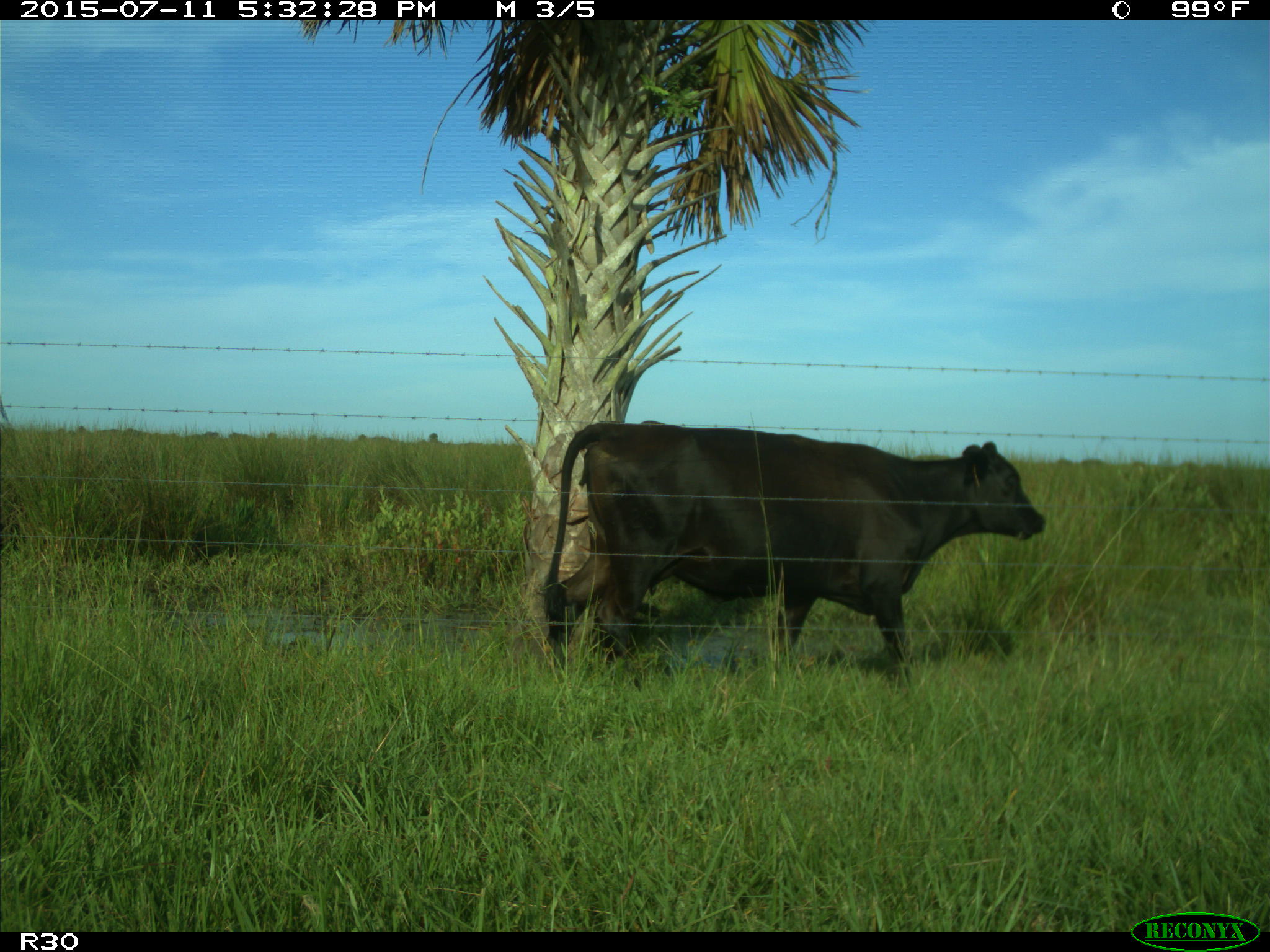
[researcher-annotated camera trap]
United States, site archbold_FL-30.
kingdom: Animalia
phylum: Chordata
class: Mammalia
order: Artiodactyla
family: Bovidae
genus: Bos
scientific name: Bos taurus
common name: domestic cow